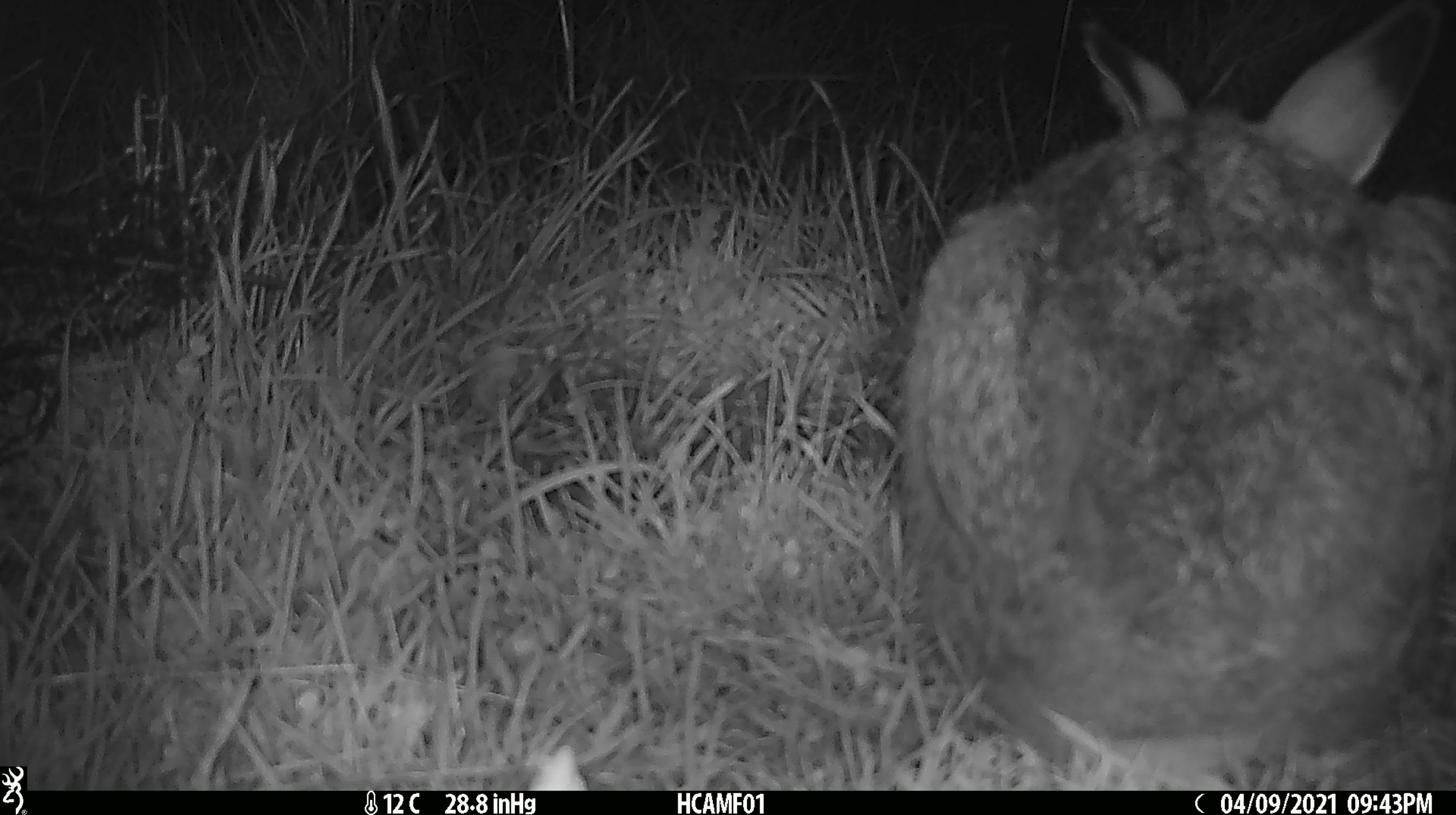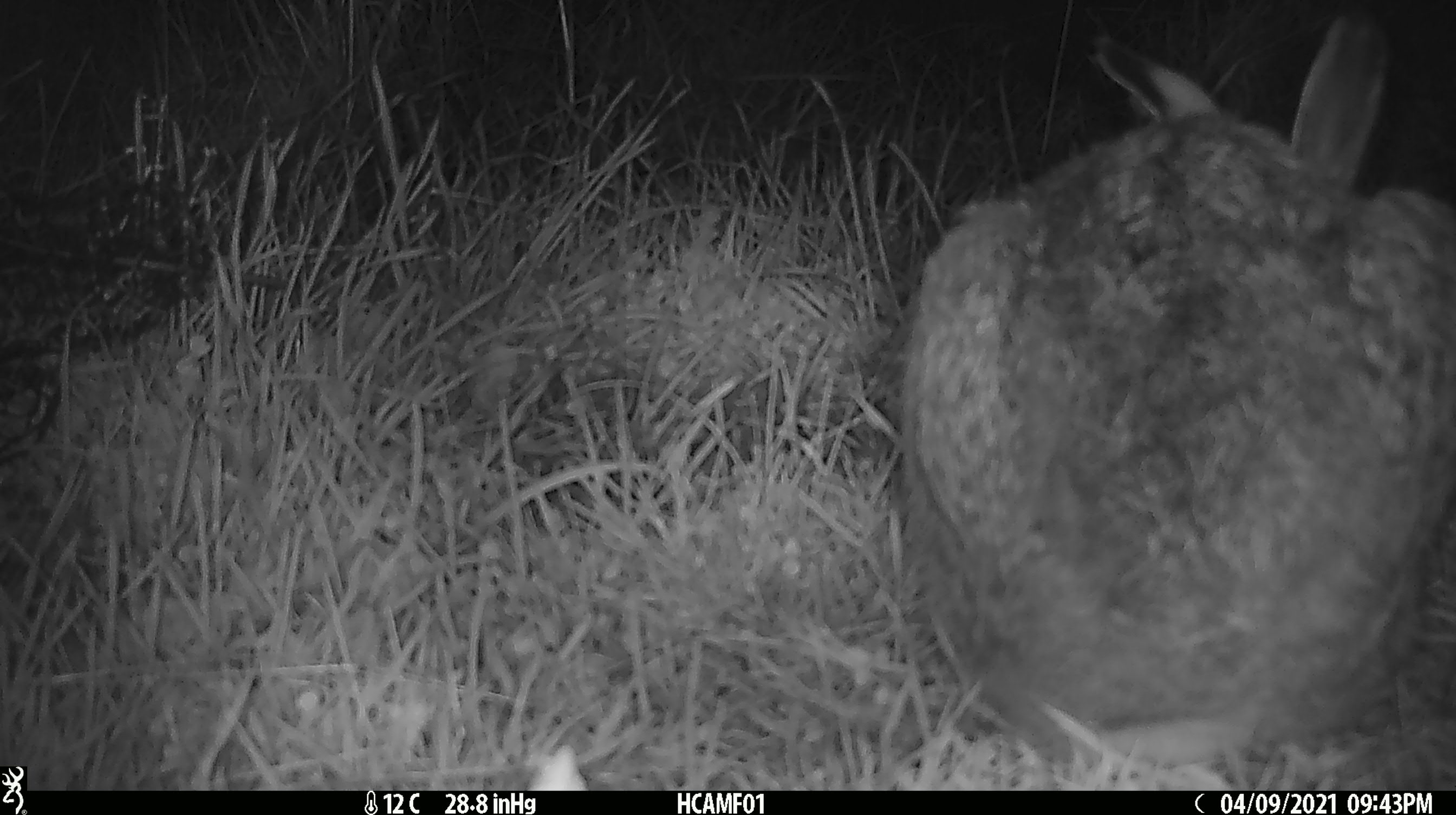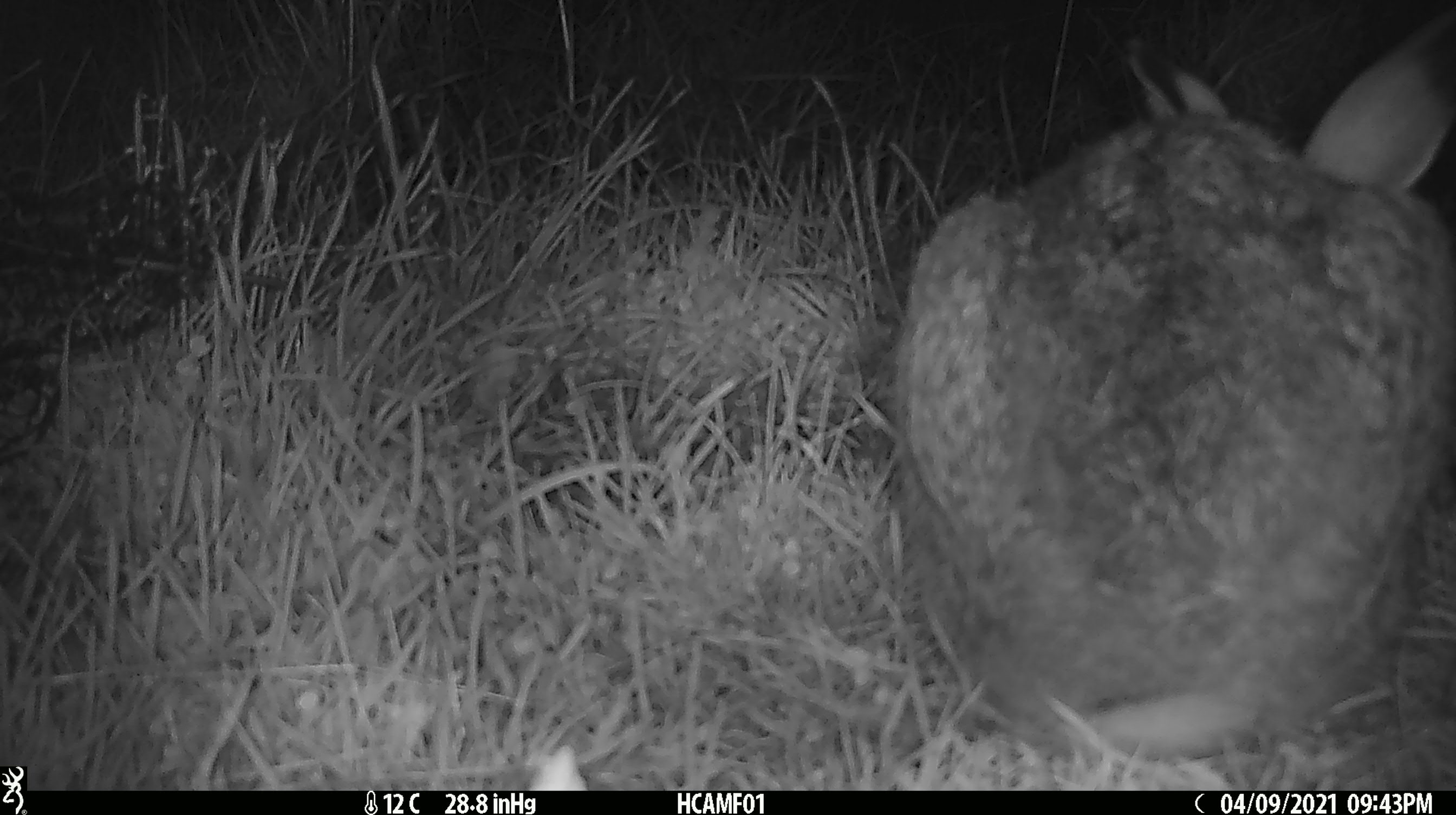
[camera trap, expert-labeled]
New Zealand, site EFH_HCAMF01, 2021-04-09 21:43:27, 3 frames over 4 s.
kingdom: Animalia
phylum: Chordata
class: Mammalia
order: Lagomorpha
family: Leporidae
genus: Lepus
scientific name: Lepus europaeus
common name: brown hare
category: hare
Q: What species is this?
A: Hare (brown hare) (Lepus europaeus).